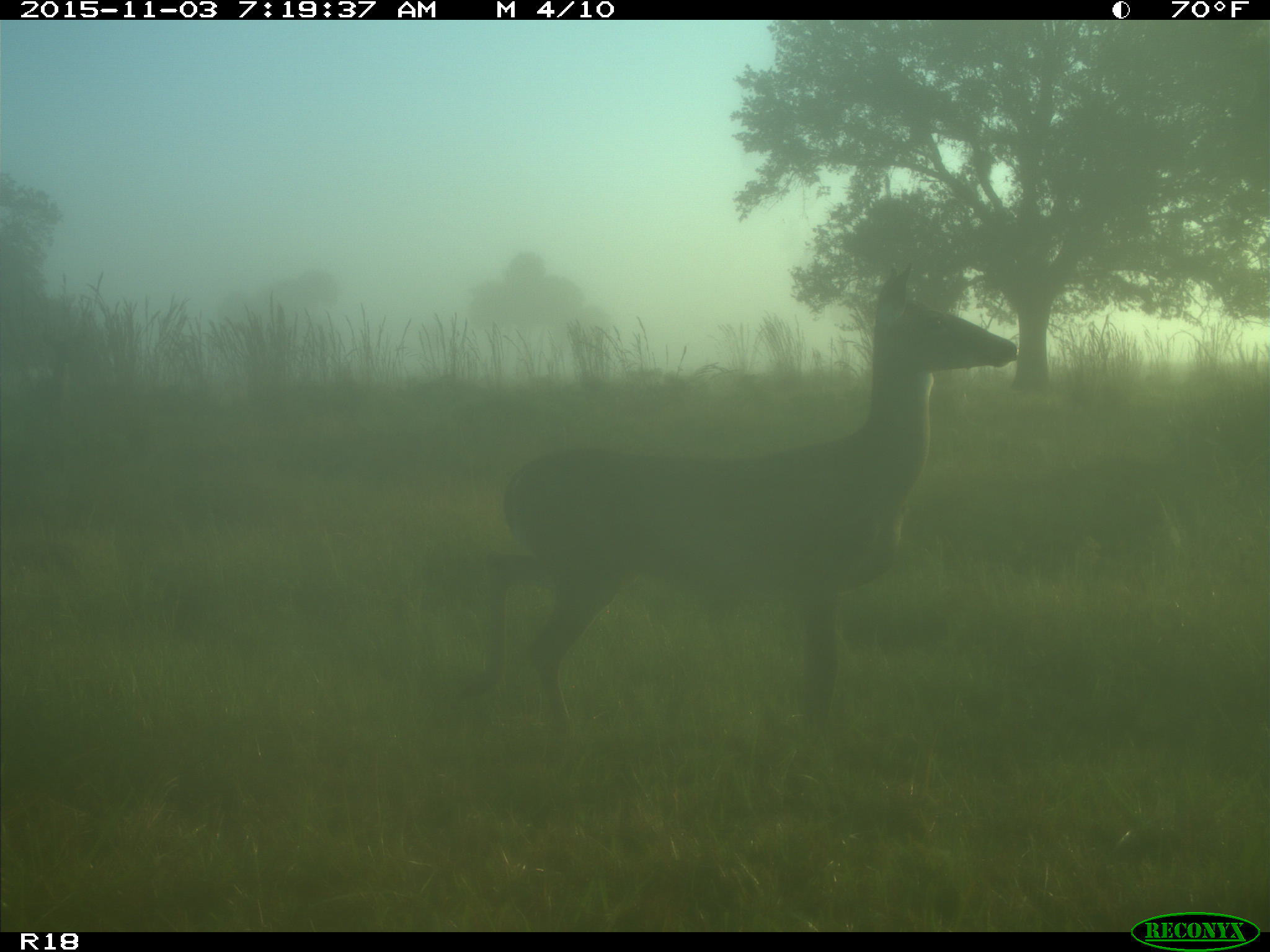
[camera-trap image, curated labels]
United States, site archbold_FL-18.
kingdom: Animalia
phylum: Chordata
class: Mammalia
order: Artiodactyla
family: Cervidae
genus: Odocoileus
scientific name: Odocoileus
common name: deer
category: unidentified deer